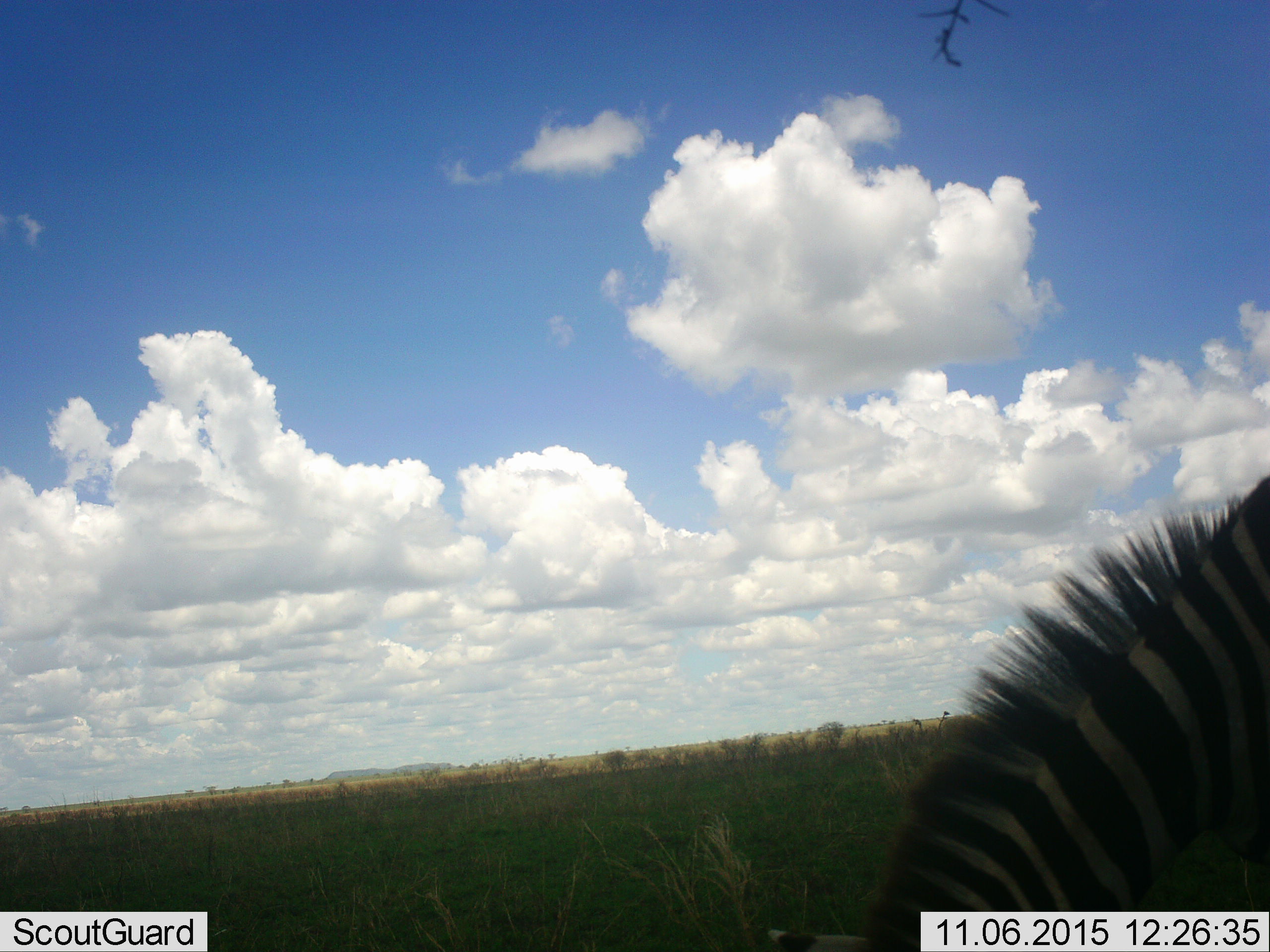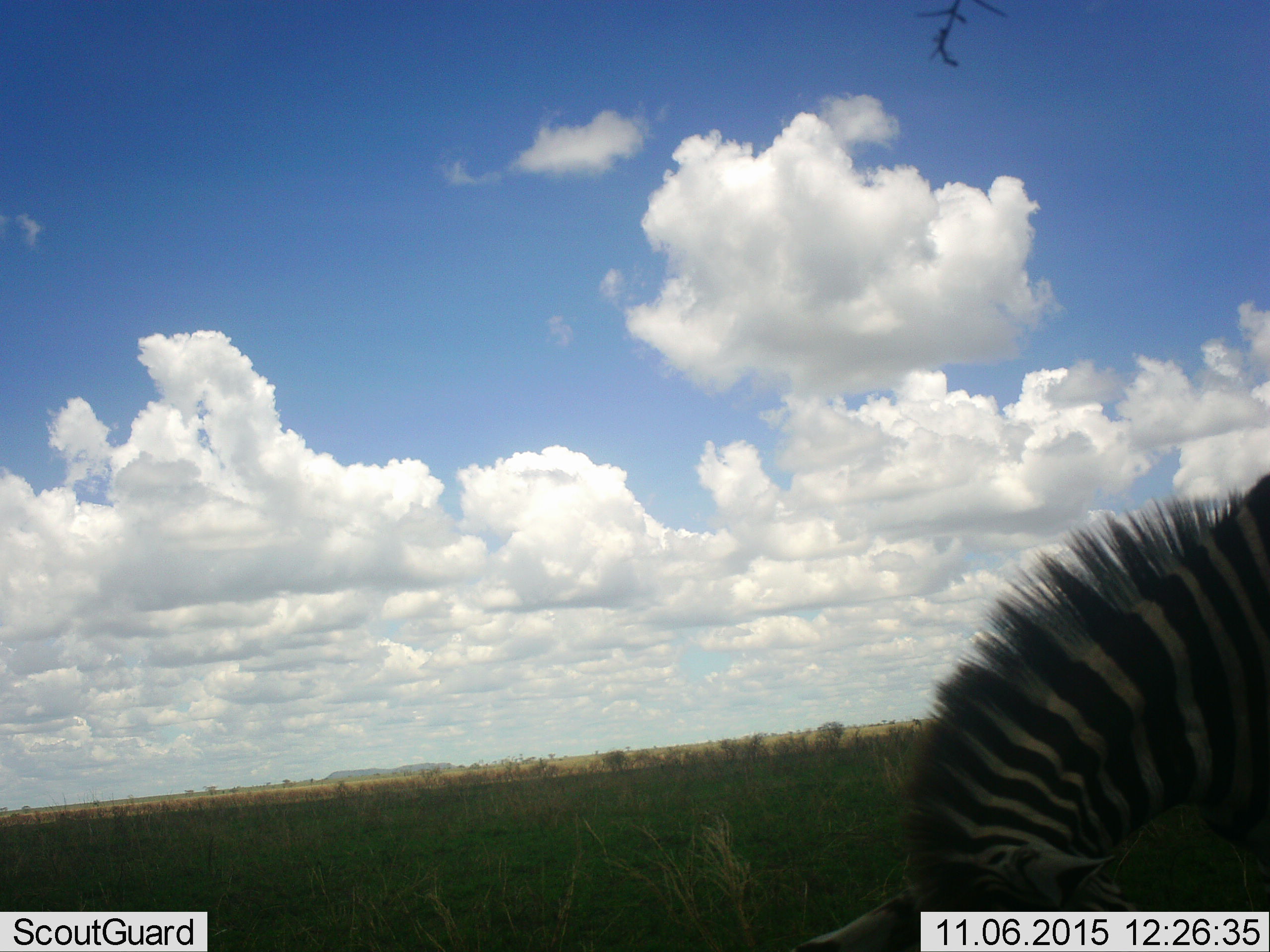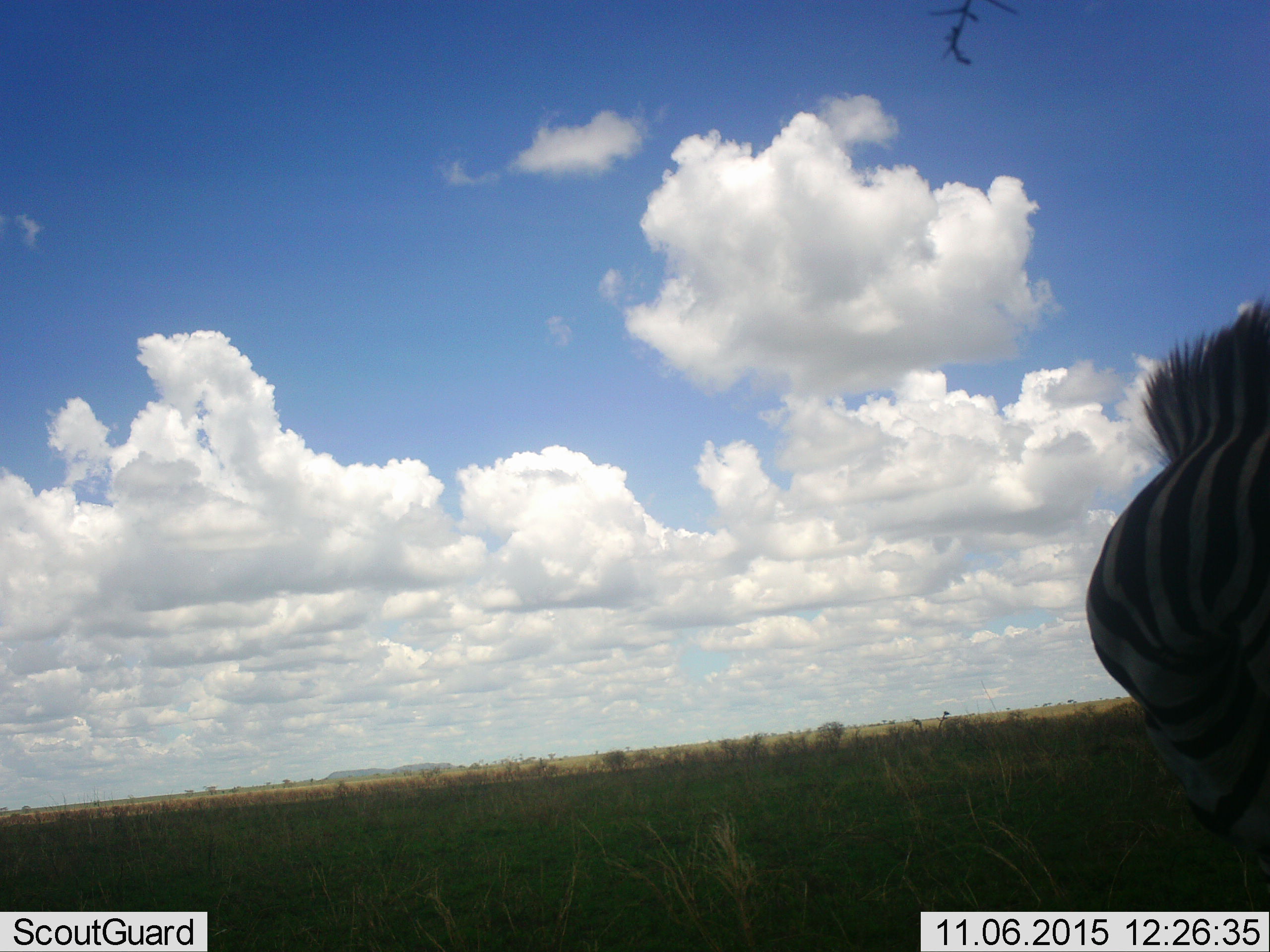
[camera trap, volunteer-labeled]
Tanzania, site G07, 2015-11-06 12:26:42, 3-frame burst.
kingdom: Animalia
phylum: Chordata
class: Mammalia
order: Perissodactyla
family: Equidae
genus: Equus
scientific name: Equus quagga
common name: plains zebra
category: zebra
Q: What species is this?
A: Zebra (plains zebra) (Equus quagga).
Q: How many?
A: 1.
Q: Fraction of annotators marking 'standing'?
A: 20%.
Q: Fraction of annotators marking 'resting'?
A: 0%.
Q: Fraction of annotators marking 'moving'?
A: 10%.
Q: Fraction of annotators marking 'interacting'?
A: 0%.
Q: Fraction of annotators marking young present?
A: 0%.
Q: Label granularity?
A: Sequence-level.